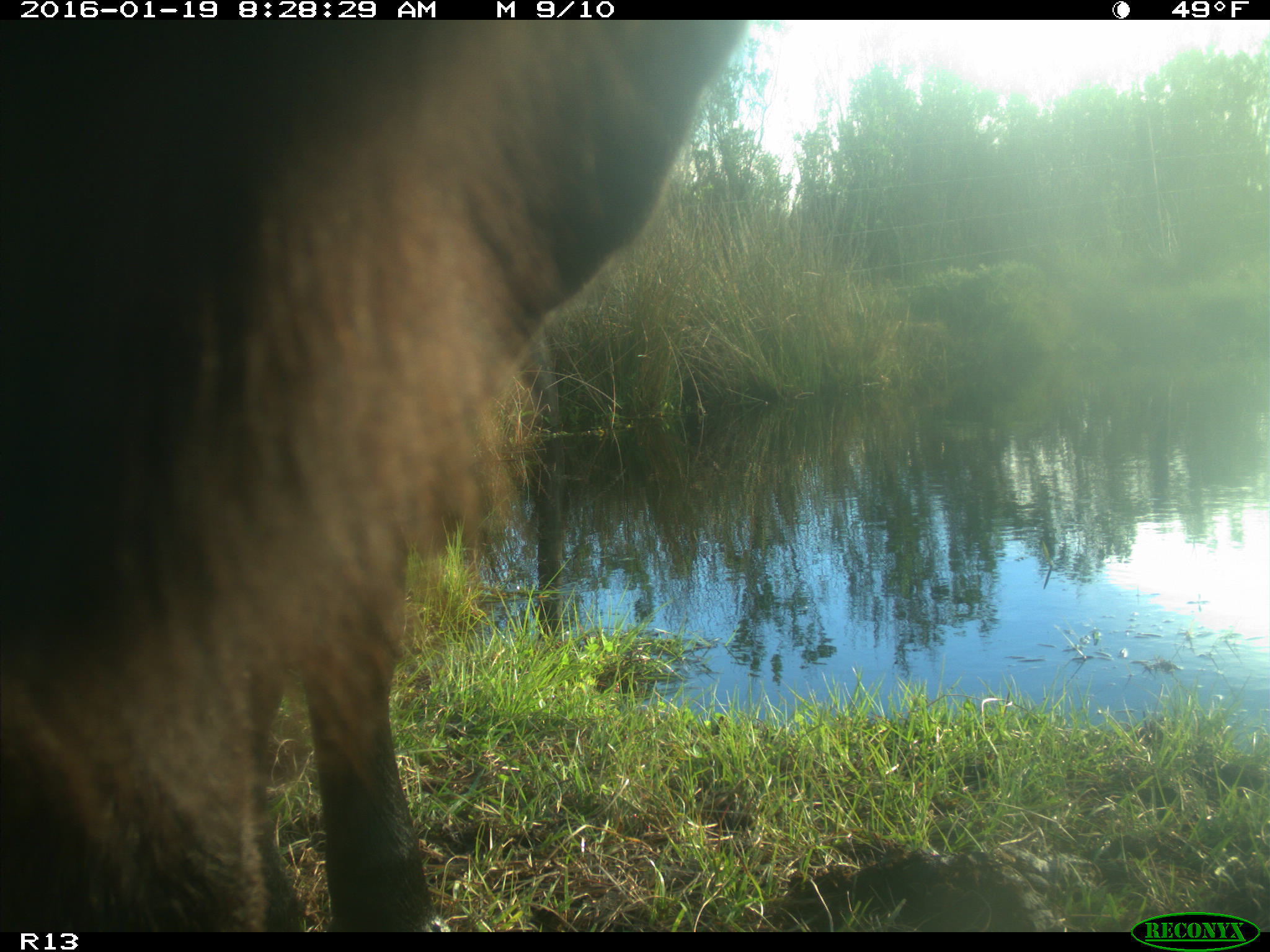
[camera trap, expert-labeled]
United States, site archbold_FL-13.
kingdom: Animalia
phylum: Chordata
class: Mammalia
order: Artiodactyla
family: Bovidae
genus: Bos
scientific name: Bos taurus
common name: domestic cow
Bos taurus (domestic cow).